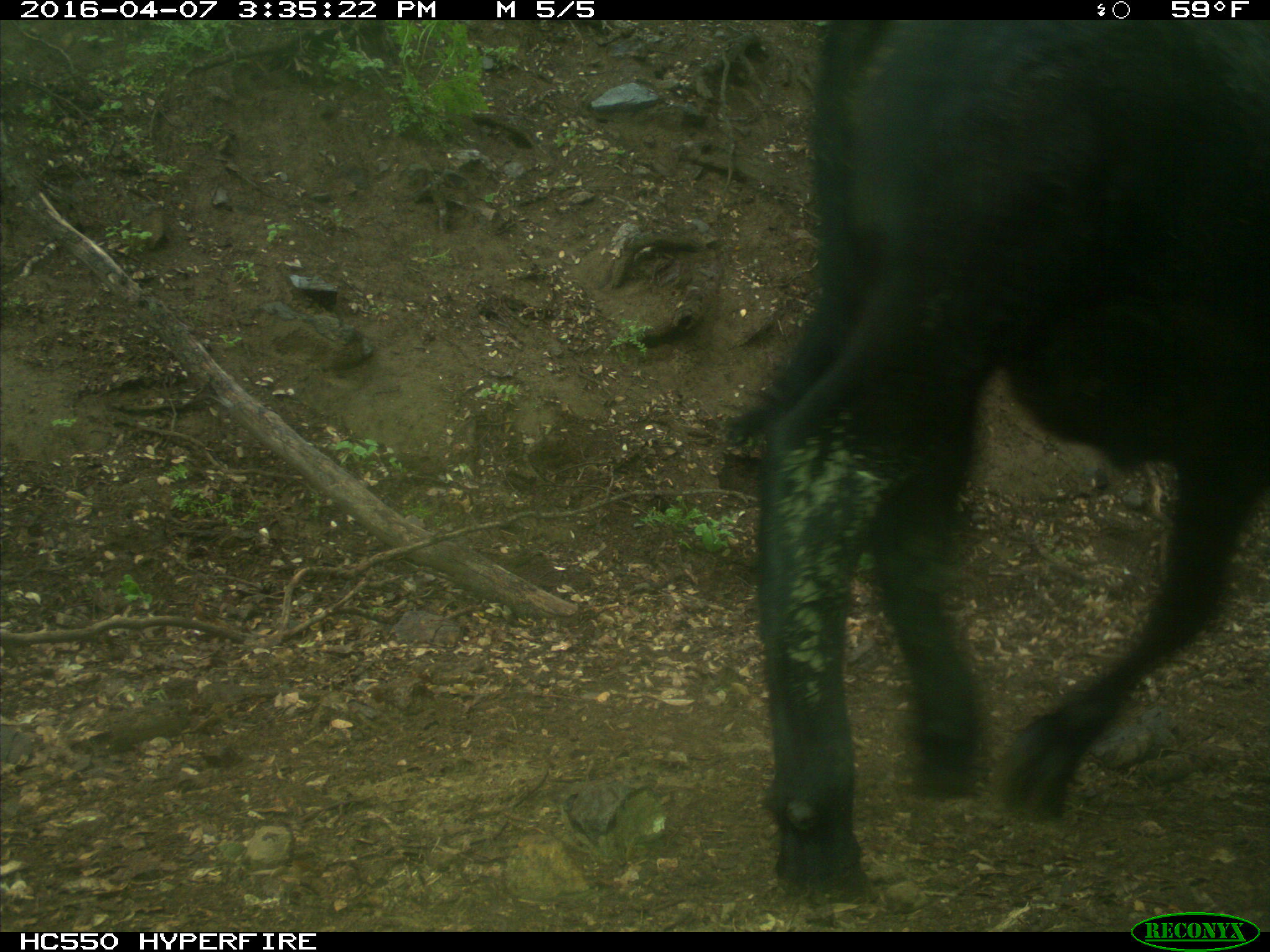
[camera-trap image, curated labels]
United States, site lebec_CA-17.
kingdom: Animalia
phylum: Chordata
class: Mammalia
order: Artiodactyla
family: Bovidae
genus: Bos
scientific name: Bos taurus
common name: domestic cow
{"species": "Bos taurus (domestic cow)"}